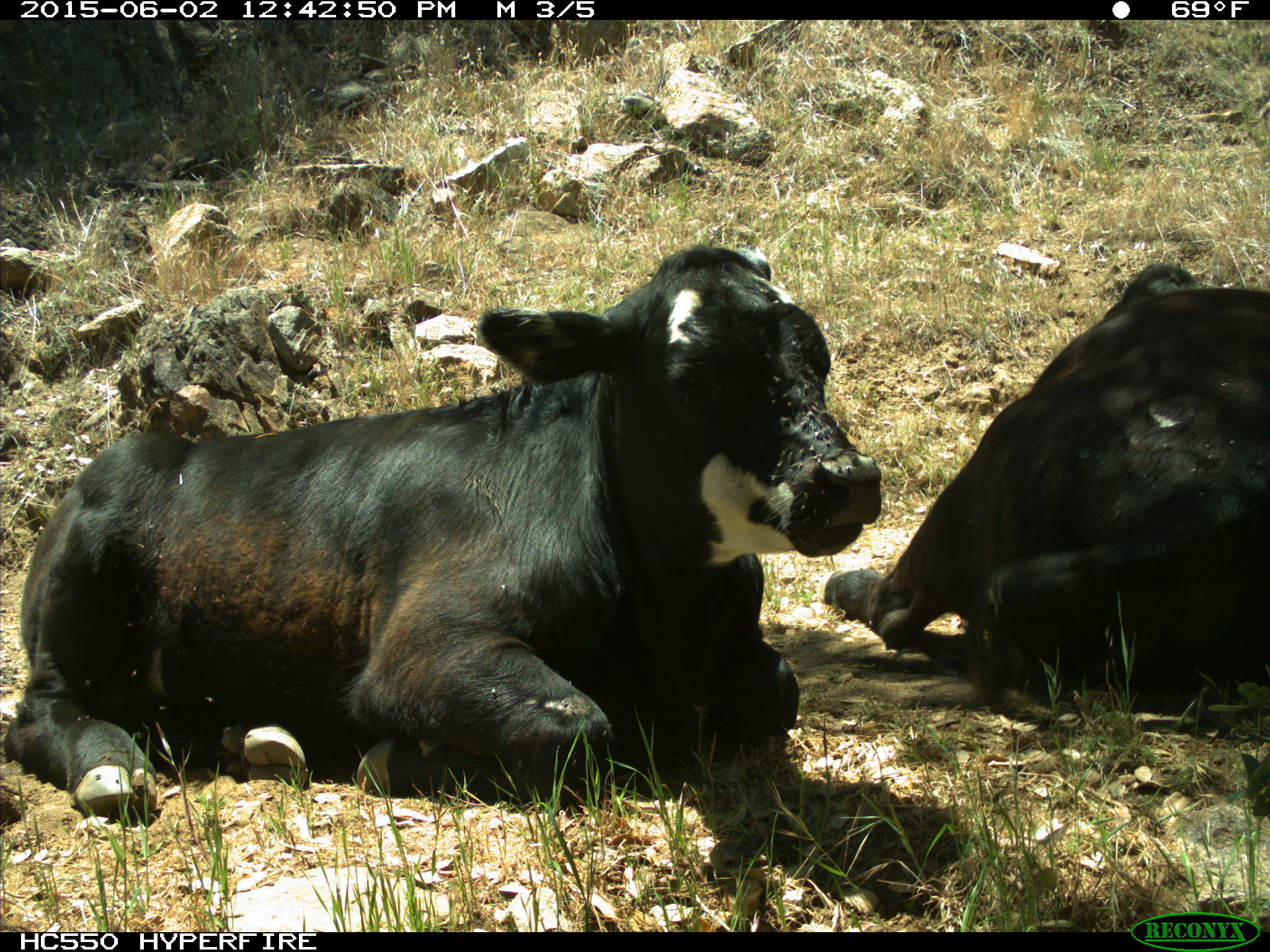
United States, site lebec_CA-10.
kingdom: Animalia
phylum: Chordata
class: Mammalia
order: Artiodactyla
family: Bovidae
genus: Bos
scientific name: Bos taurus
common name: domestic cow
Bos taurus (domestic cow).